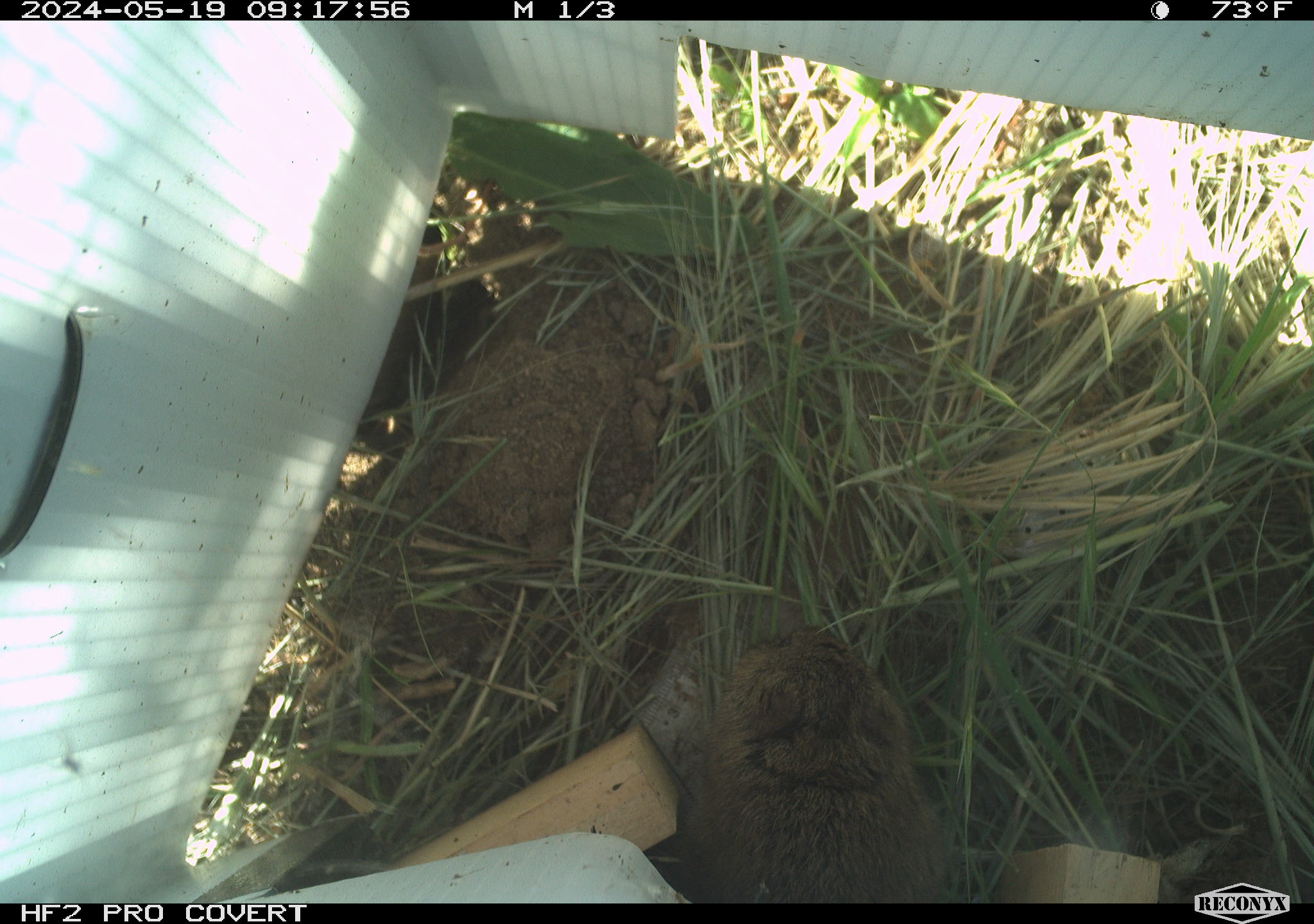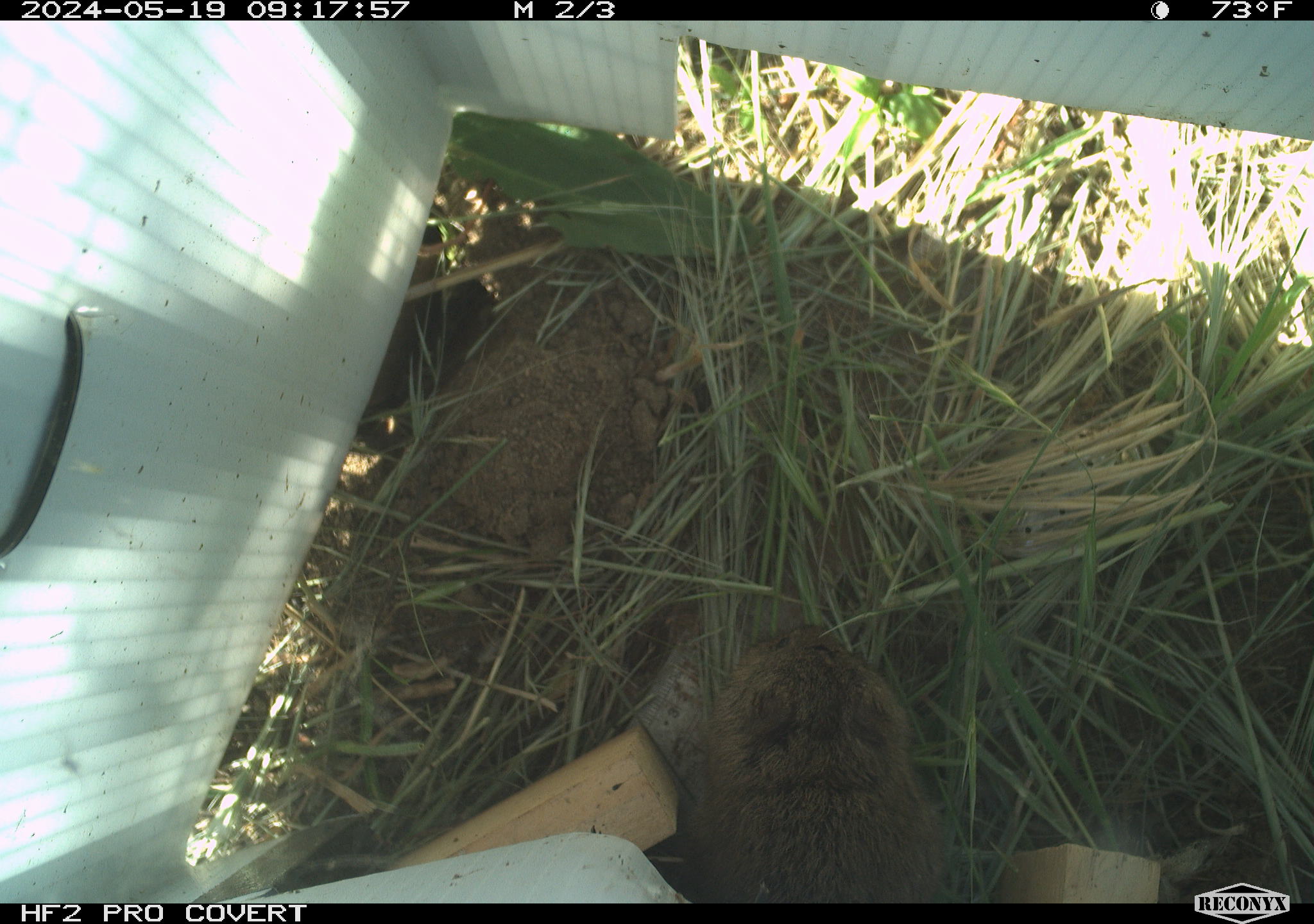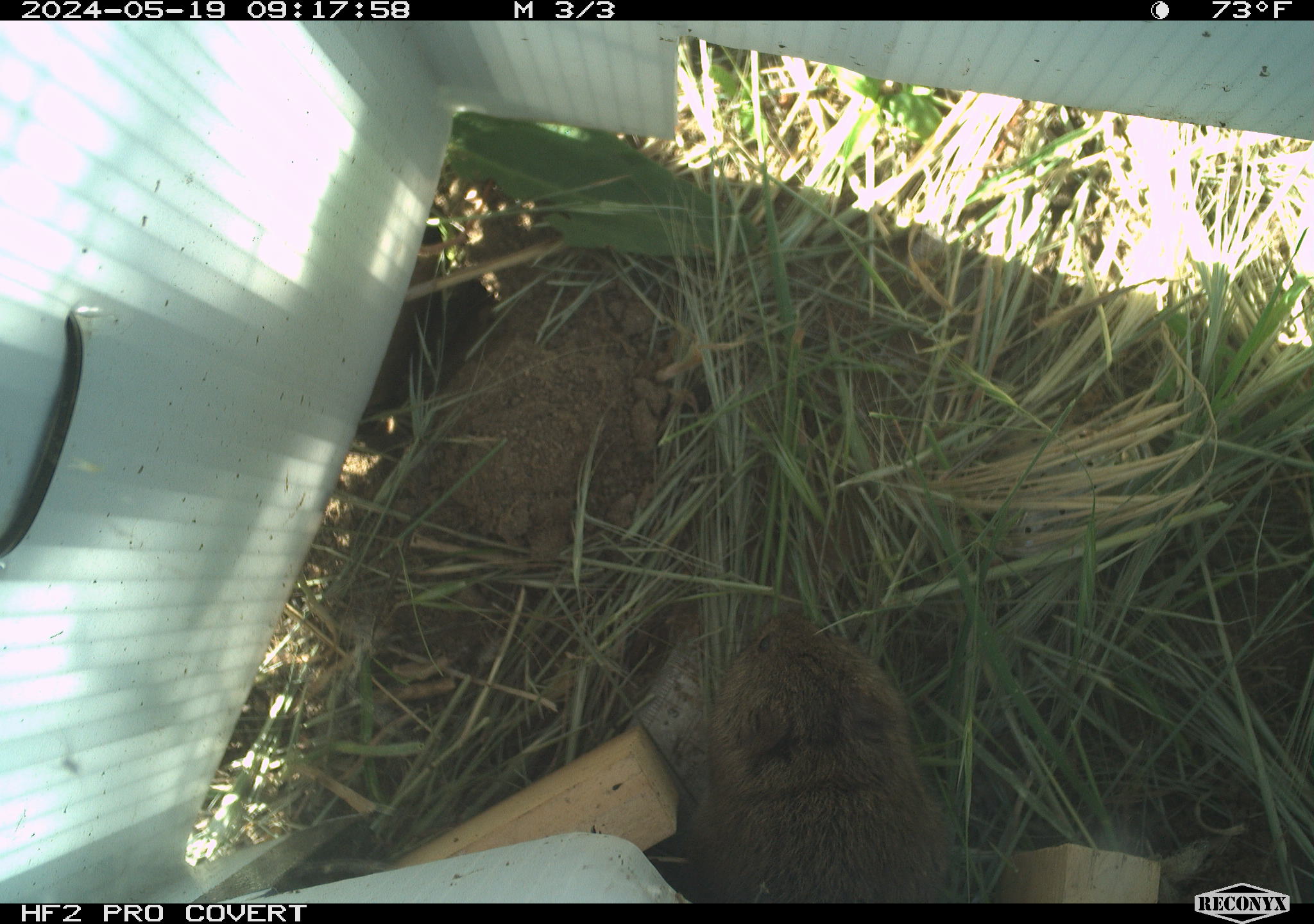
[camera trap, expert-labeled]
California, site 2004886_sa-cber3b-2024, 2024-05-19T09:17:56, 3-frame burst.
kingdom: Animalia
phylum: Chordata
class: Mammalia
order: Rodentia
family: Cricetidae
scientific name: Arvicolinae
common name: voles, lemmings, and muskrats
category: arvicolinae subfamily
Arvicolinae subfamily (voles, lemmings, and muskrats) (Arvicolinae).